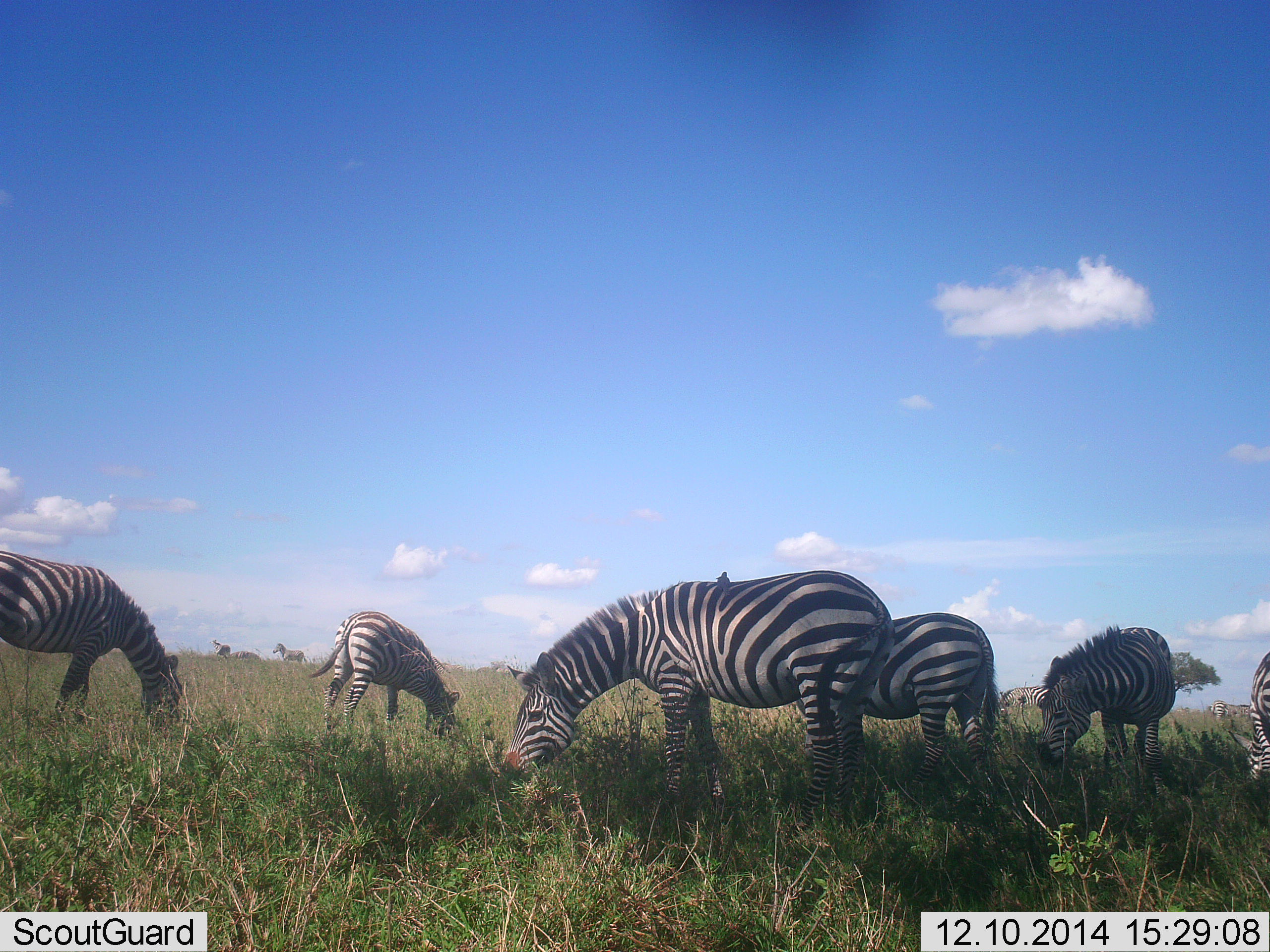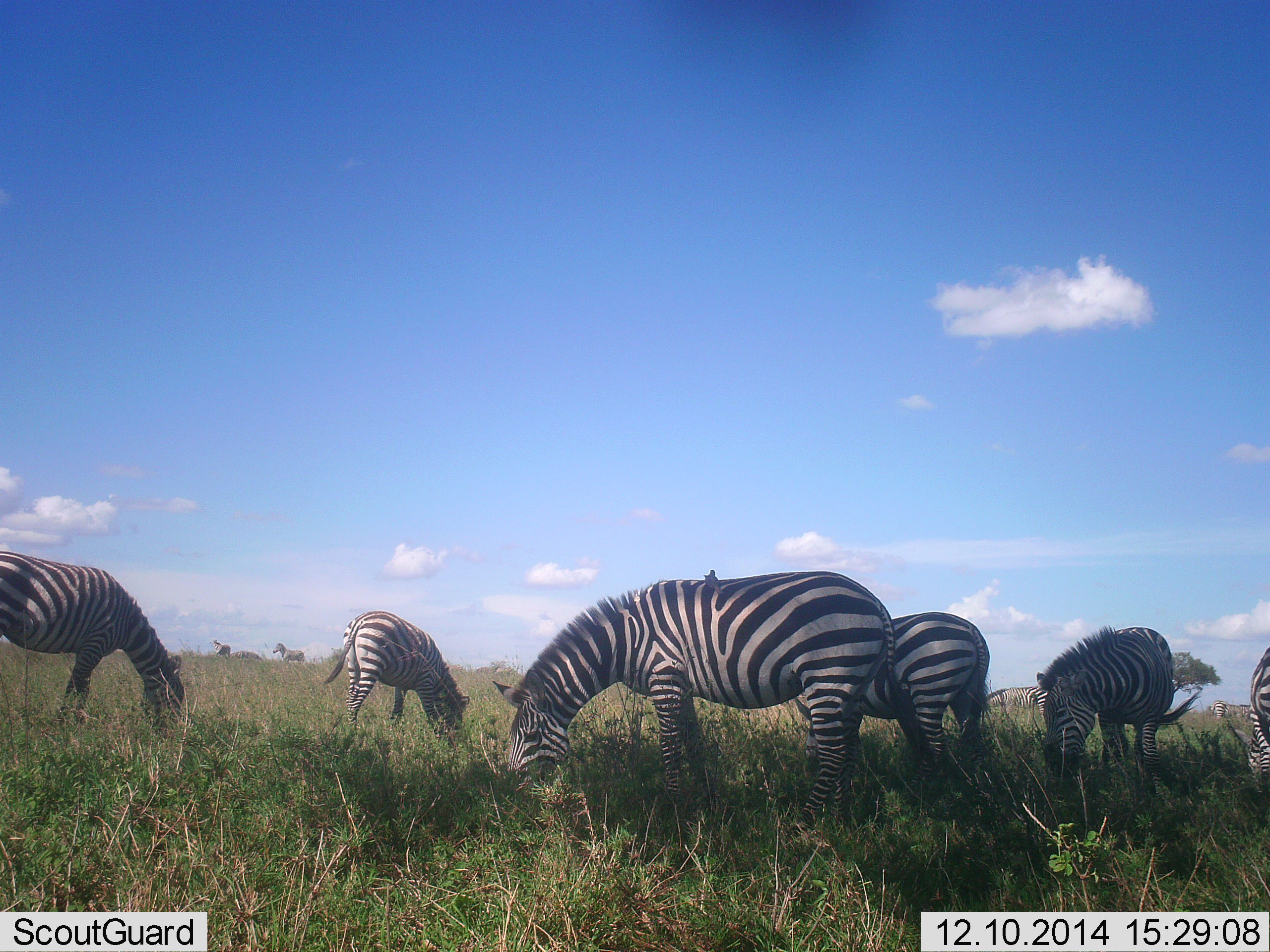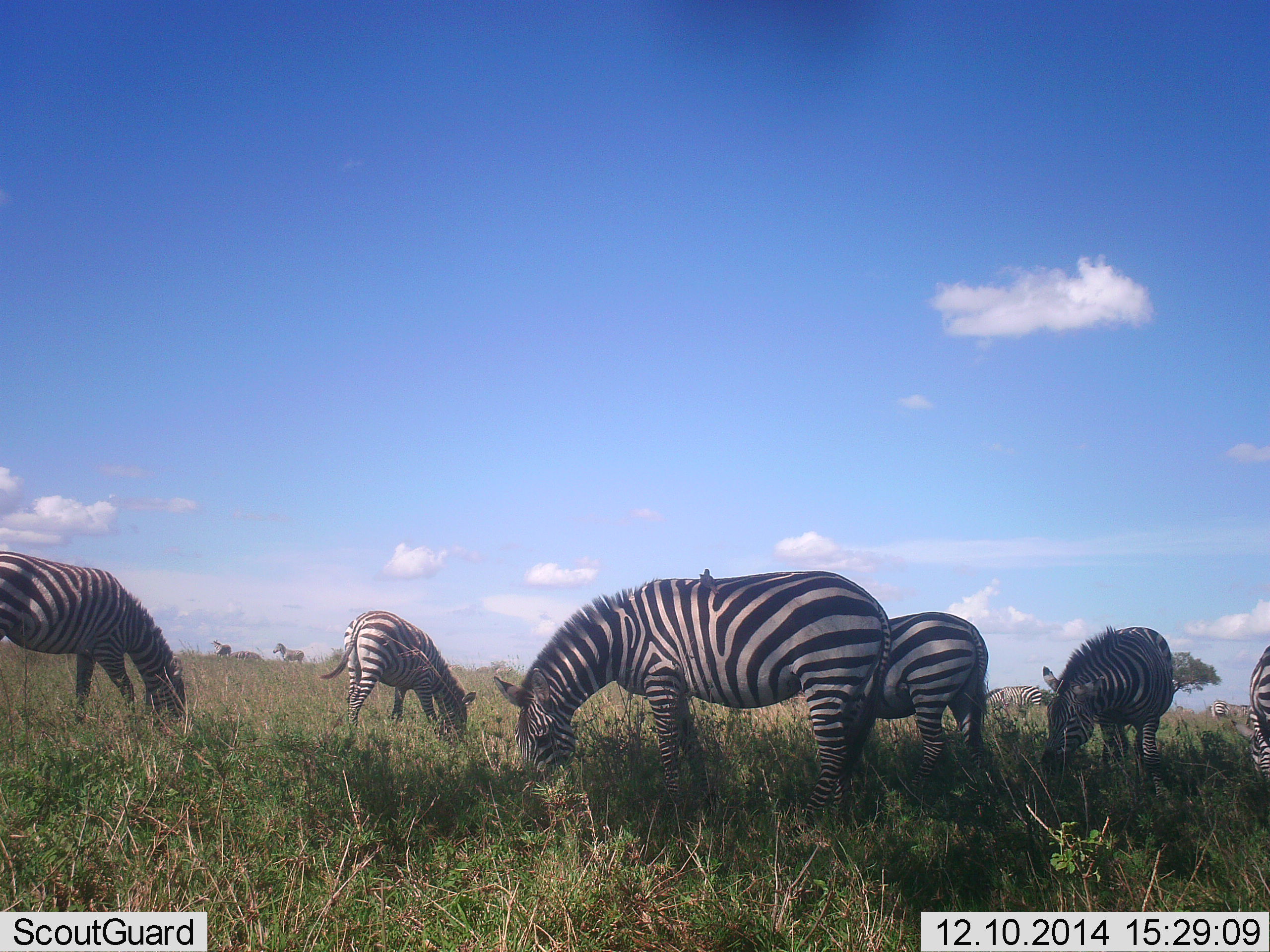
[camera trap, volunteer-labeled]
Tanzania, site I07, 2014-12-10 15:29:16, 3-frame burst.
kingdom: Animalia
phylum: Chordata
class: Mammalia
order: Perissodactyla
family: Equidae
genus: Equus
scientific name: Equus quagga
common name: plains zebra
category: zebra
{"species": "zebra (plains zebra) (Equus quagga)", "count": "8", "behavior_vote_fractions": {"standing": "50%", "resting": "0%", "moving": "10%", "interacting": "0%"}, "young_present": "0%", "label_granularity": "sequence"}